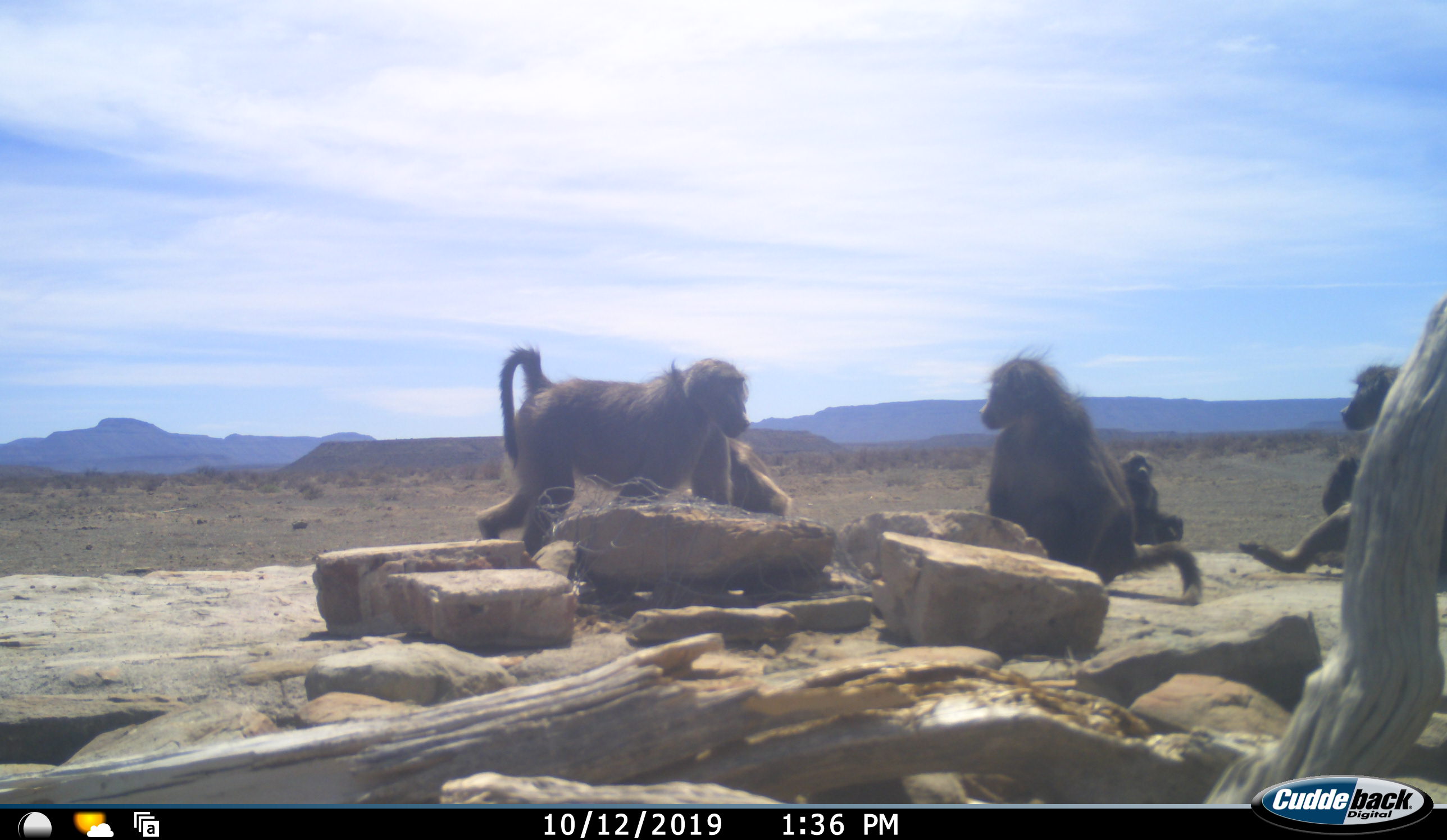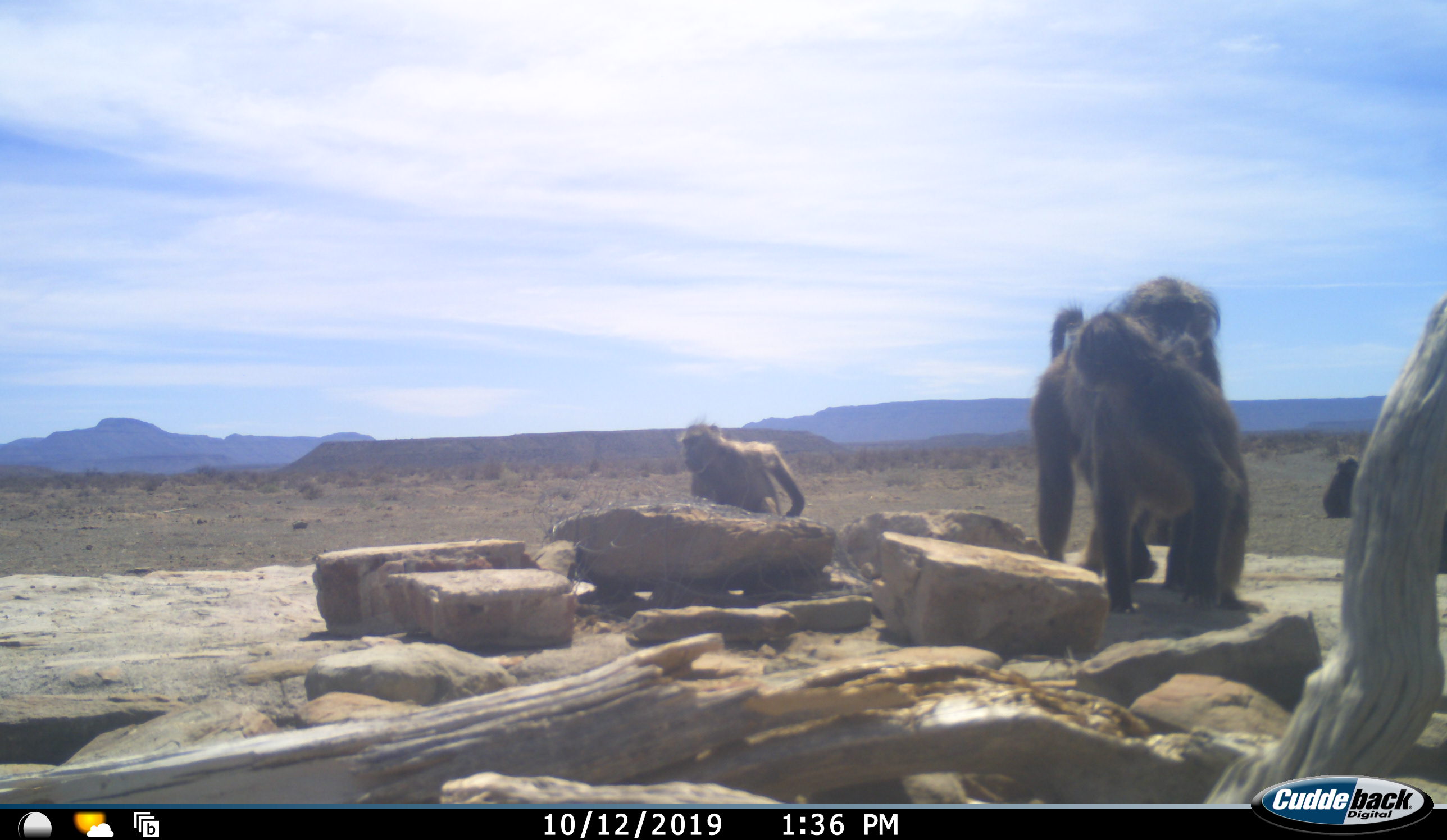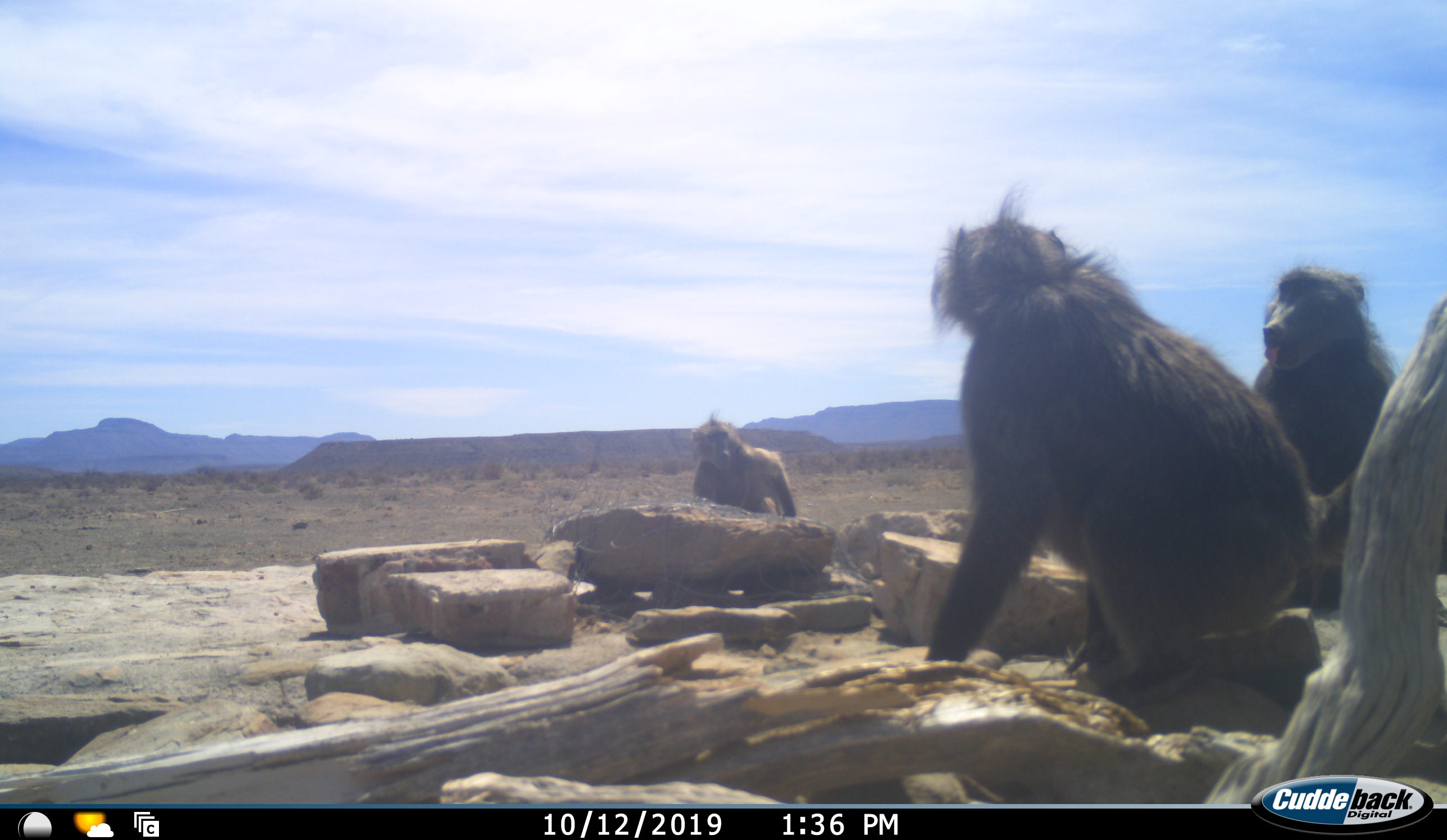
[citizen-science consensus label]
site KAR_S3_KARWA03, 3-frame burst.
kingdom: Animalia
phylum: Chordata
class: Mammalia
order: Primates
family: Cercopithecidae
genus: Papio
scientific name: Papio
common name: baboon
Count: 5.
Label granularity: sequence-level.